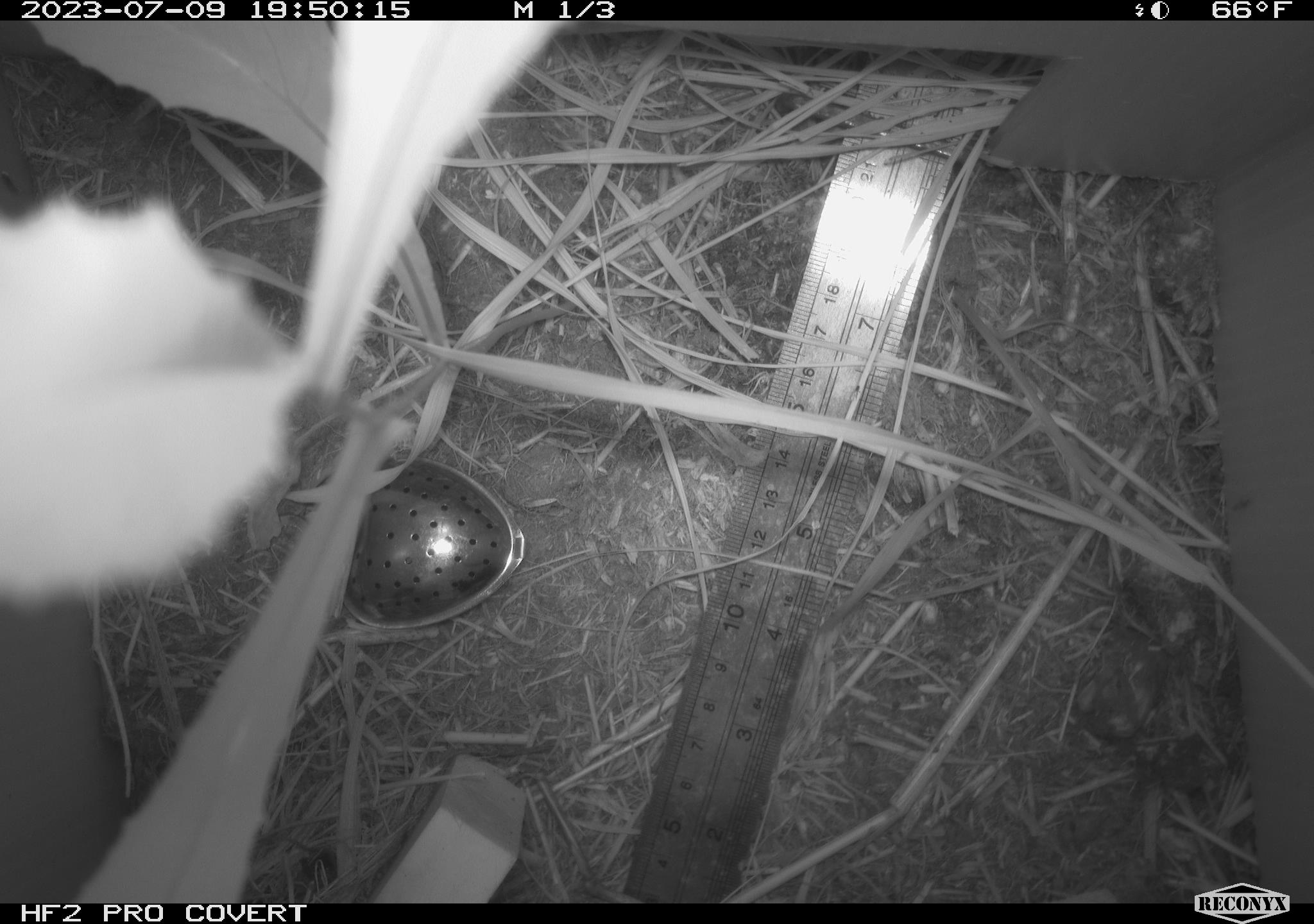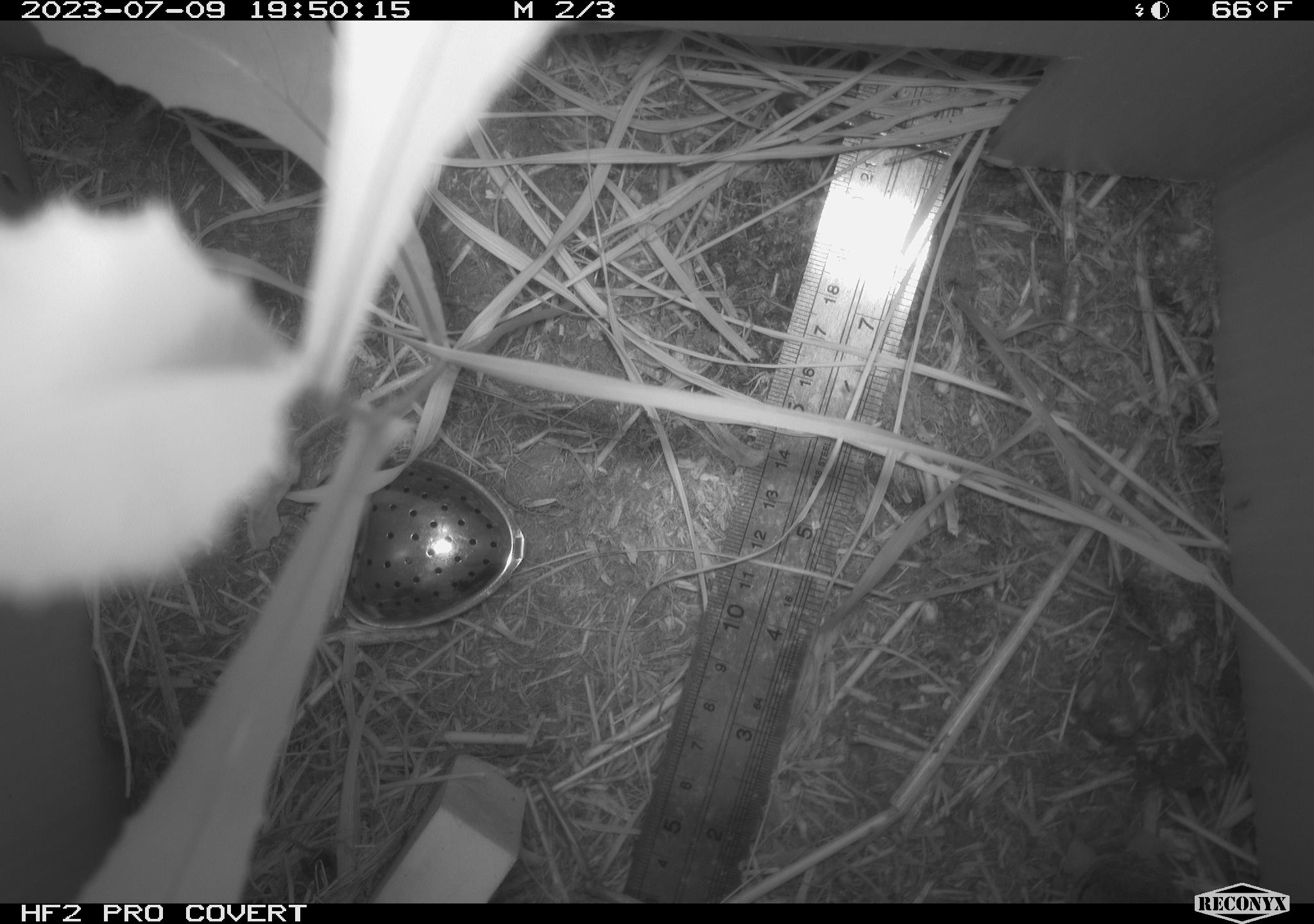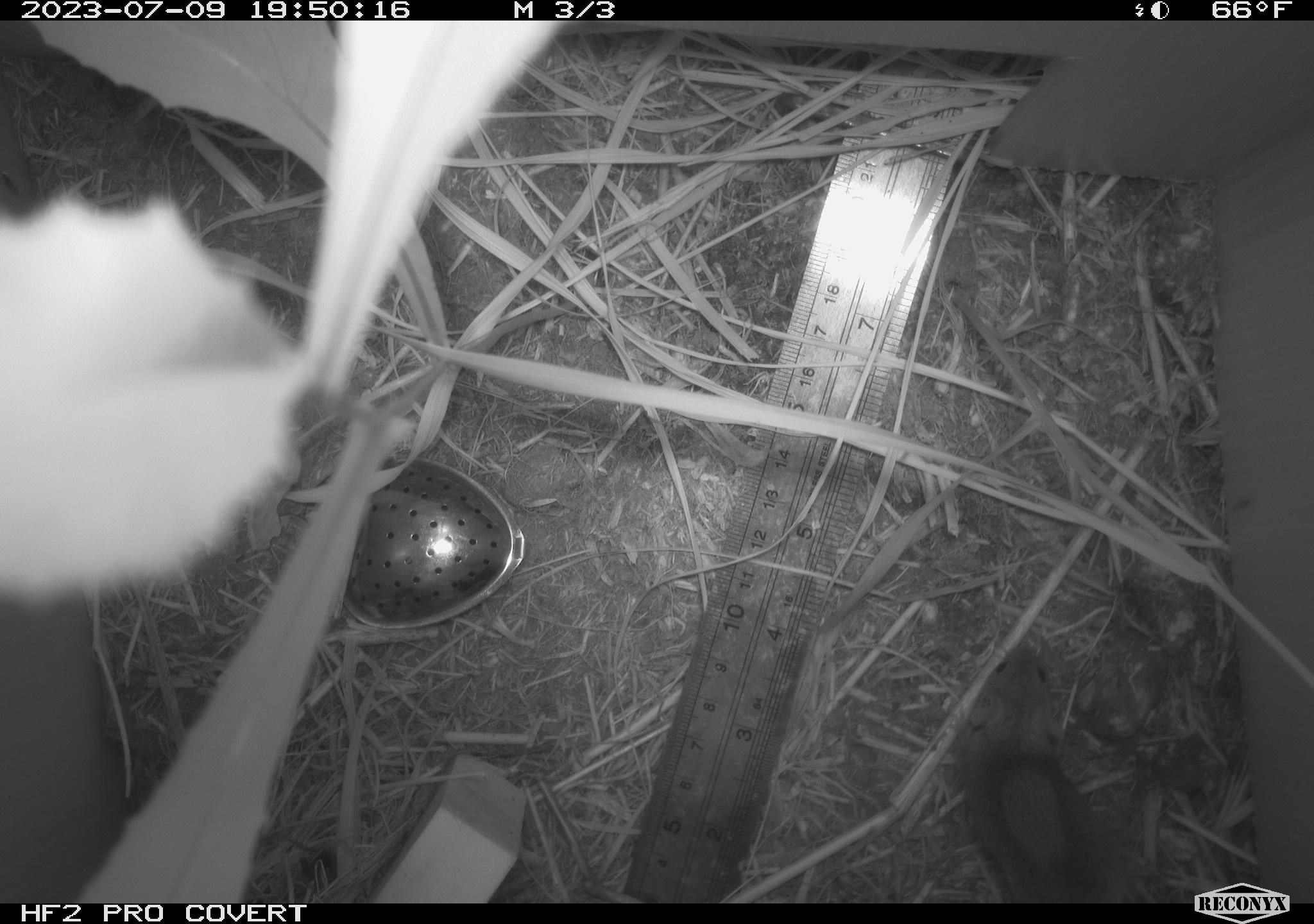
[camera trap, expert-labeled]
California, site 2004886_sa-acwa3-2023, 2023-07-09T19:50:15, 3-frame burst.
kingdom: Animalia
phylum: Chordata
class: Mammalia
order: Rodentia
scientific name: Rodentia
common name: mouse species